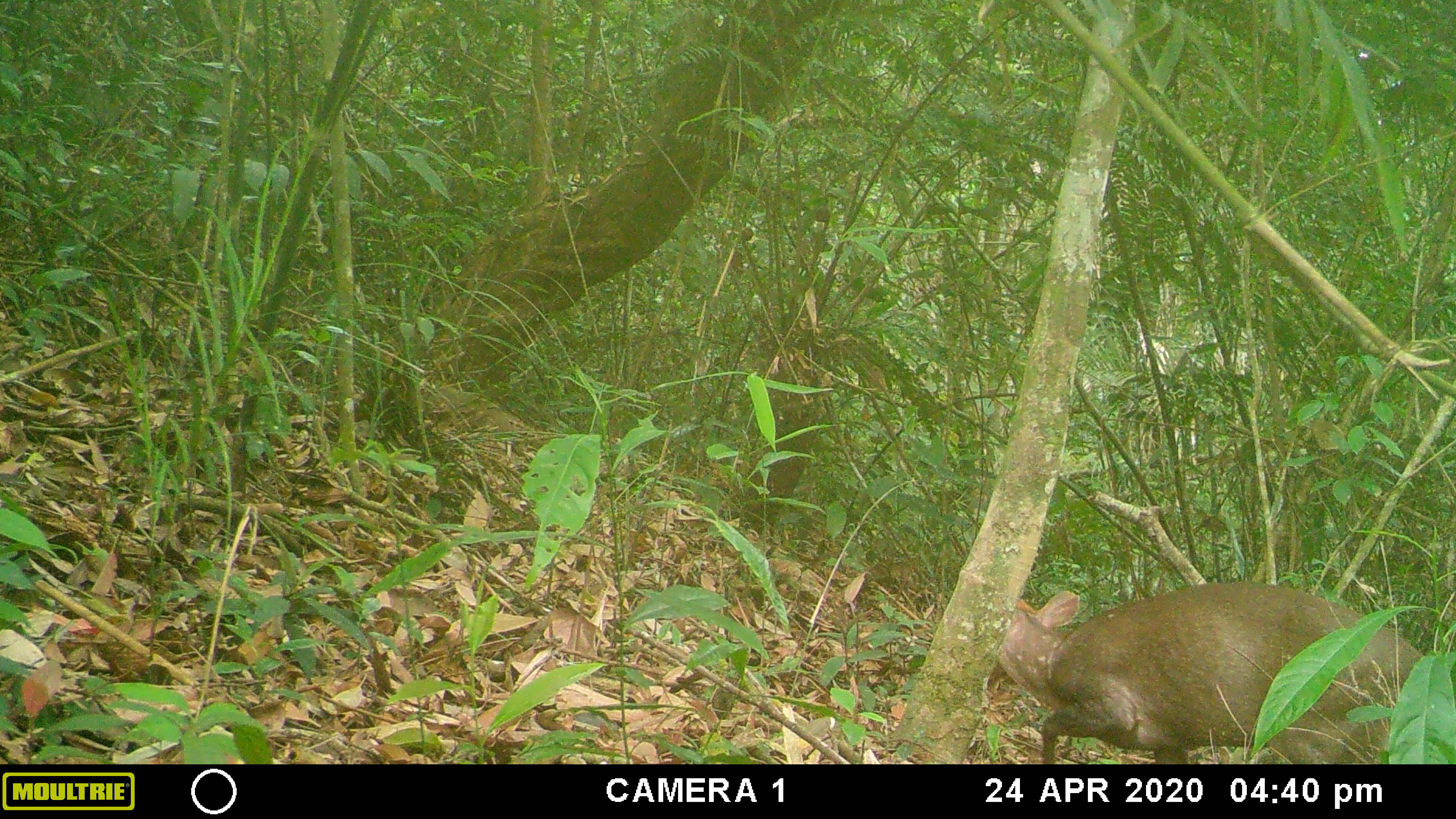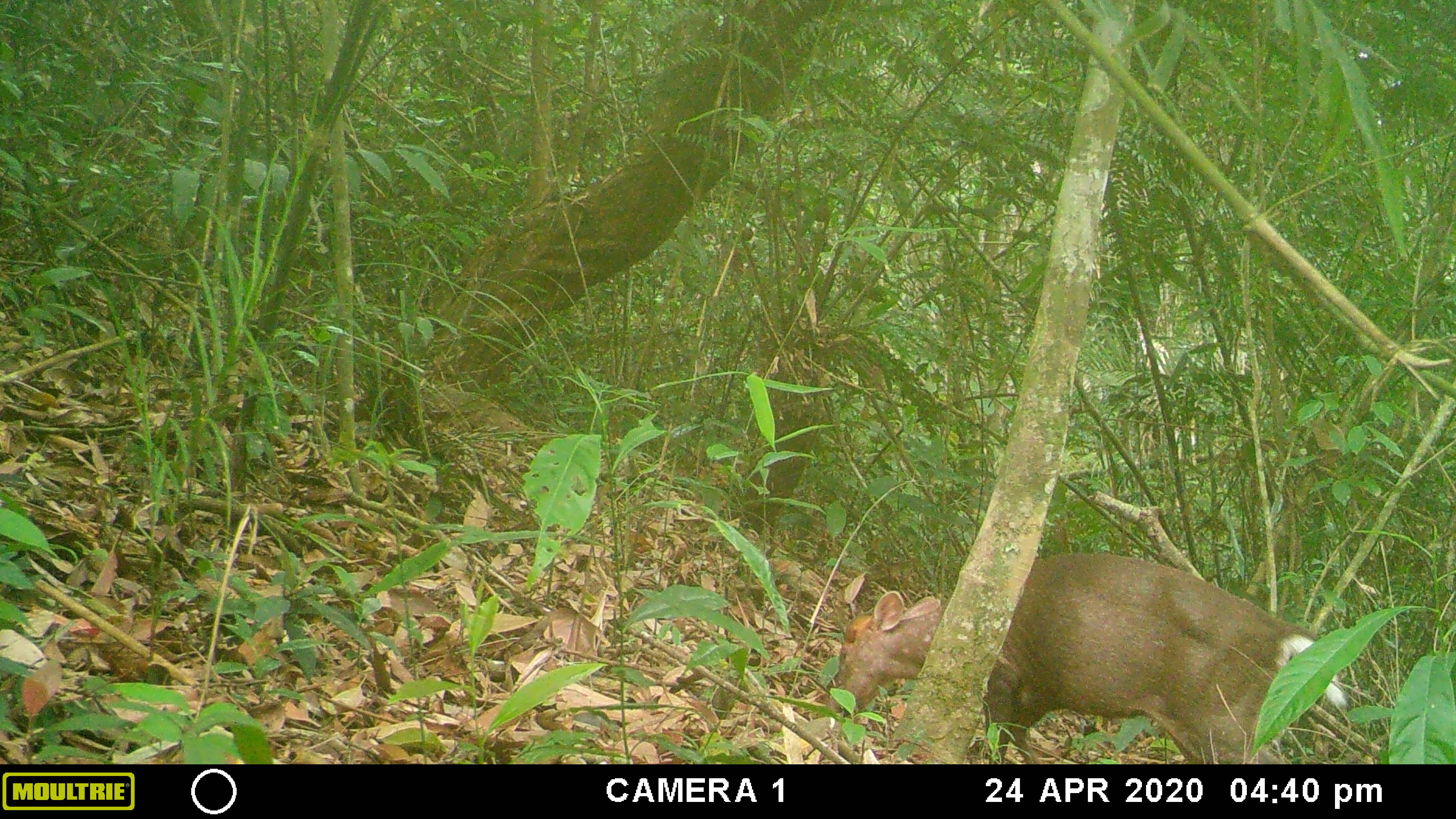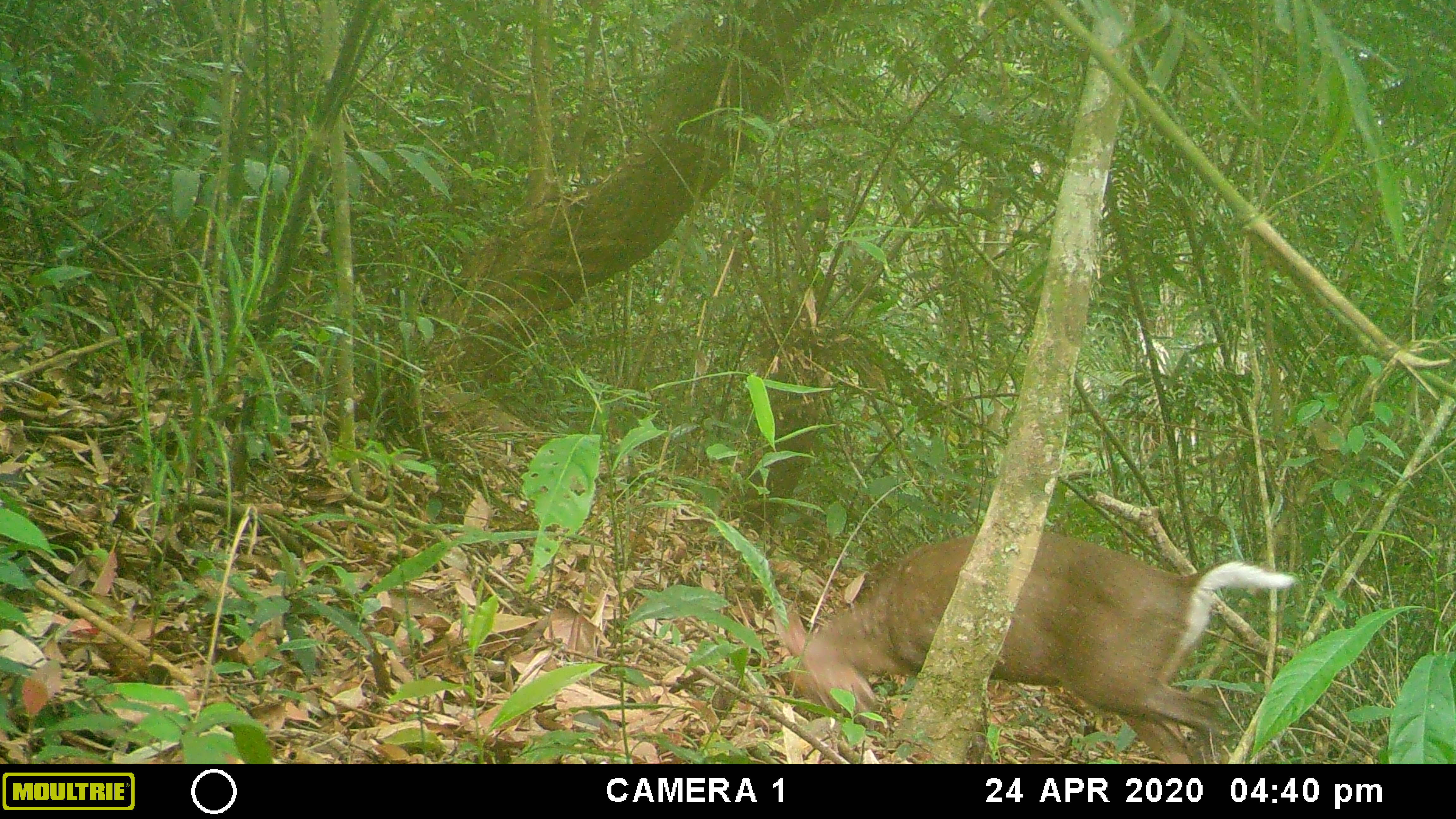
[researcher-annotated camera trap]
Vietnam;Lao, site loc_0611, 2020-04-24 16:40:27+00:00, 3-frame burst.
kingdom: Animalia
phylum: Chordata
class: Mammalia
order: Artiodactyla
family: Cervidae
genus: Muntiacus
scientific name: Muntiacus rooseveltorum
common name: roosevelt's muntjac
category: roosevelts muntjac group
Roosevelts muntjac group (roosevelt's muntjac) (Muntiacus rooseveltorum). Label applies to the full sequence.